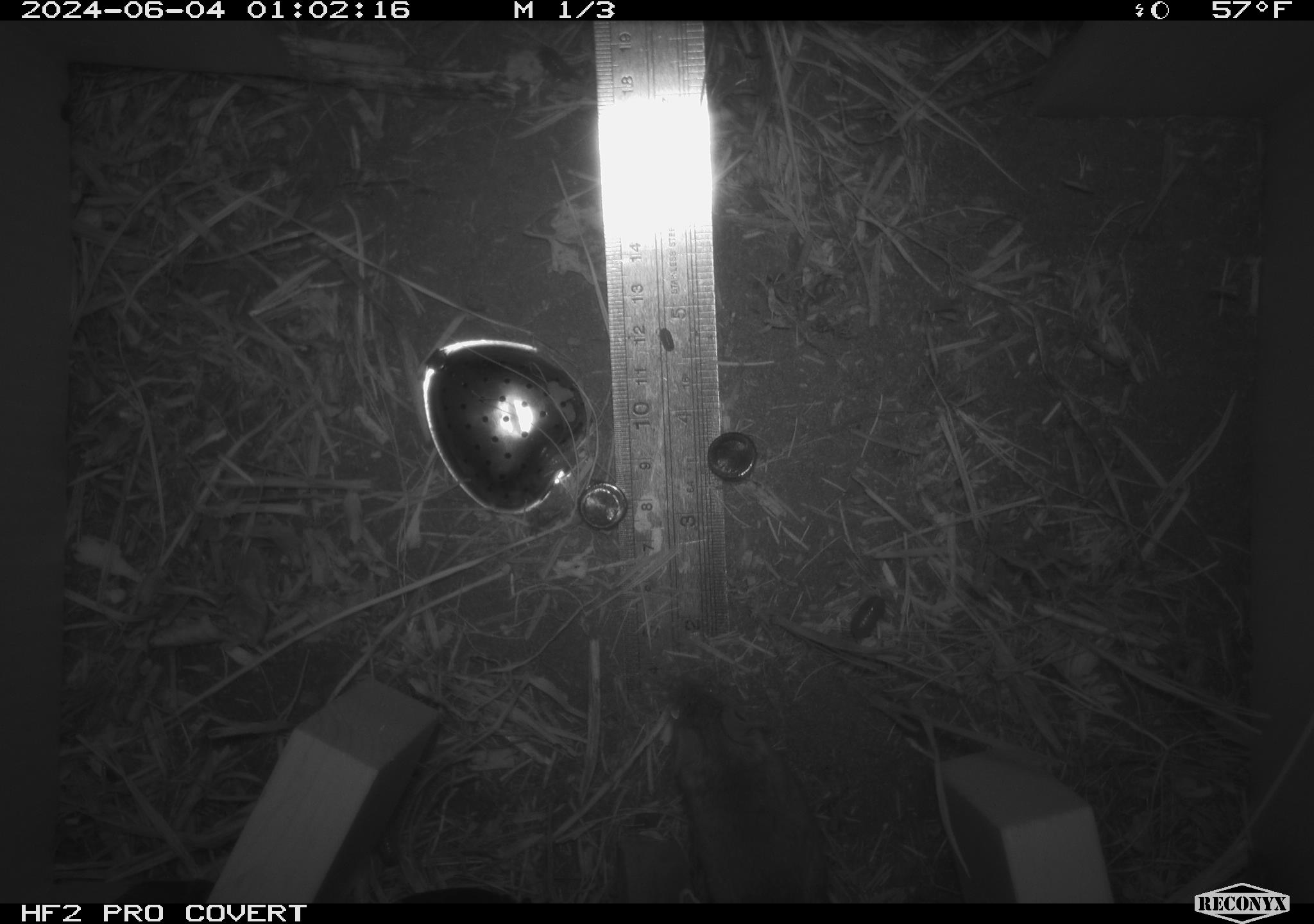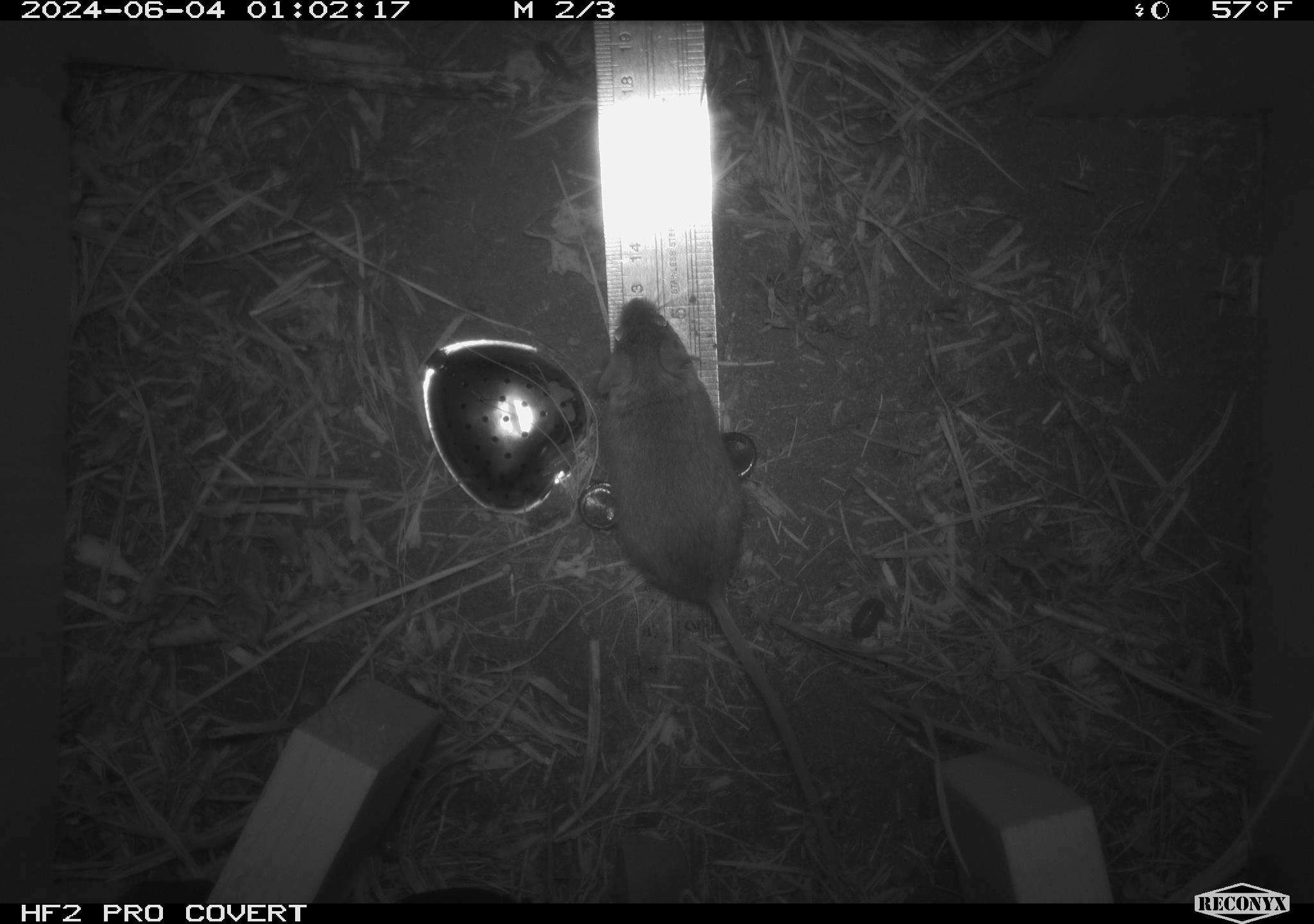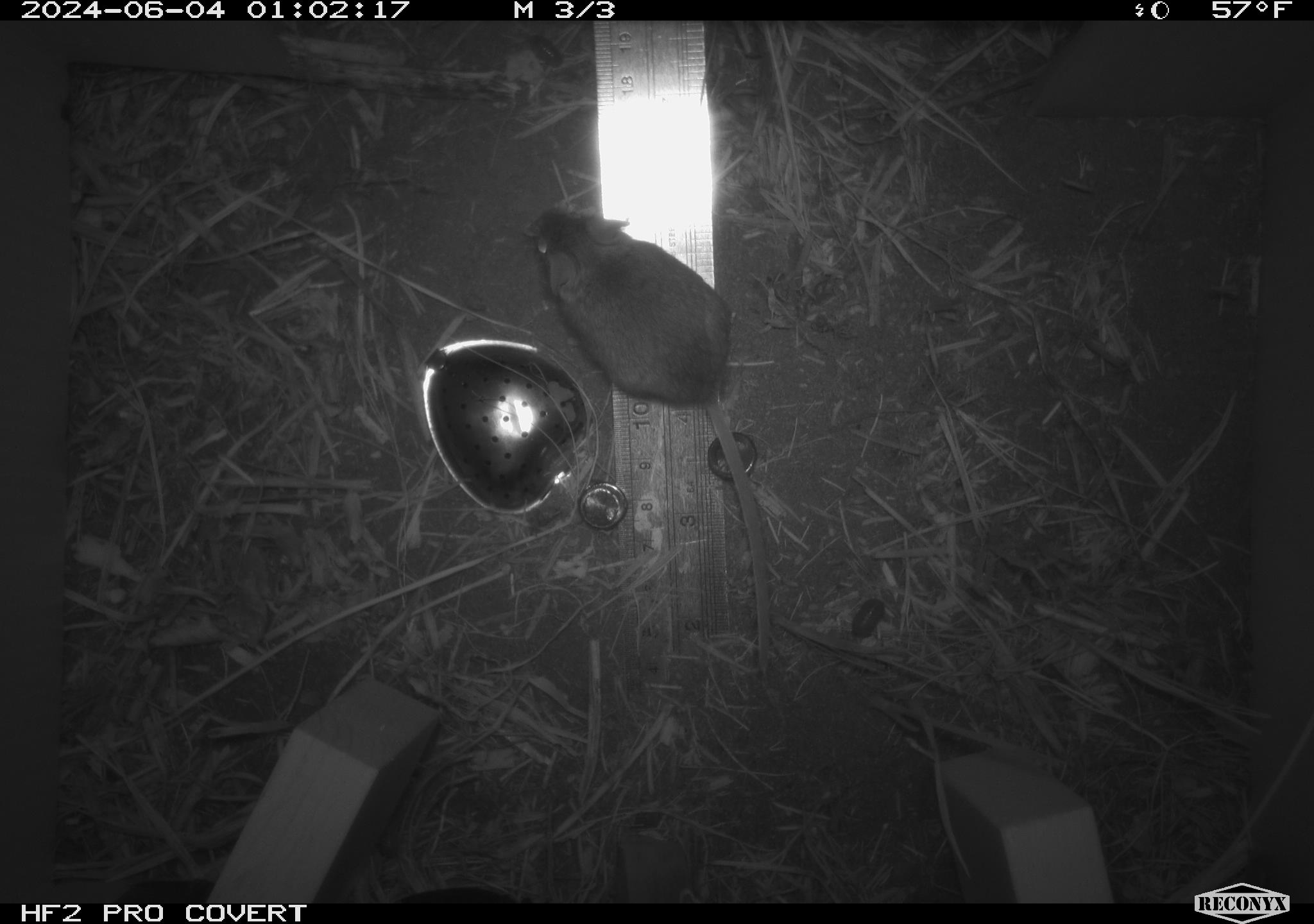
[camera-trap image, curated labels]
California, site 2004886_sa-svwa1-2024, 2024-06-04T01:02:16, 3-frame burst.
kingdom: Animalia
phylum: Chordata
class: Mammalia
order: Rodentia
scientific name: Rodentia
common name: mouse species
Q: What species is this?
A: Mouse species (Rodentia).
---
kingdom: Animalia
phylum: Arthropoda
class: Malacostraca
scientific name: Malacostraca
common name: amphipods, crabs, isopods, krill, lobsters and shrimps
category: malacostracan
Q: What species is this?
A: Malacostracan (amphipods, crabs, isopods, krill, lobsters and shrimps) (Malacostraca).